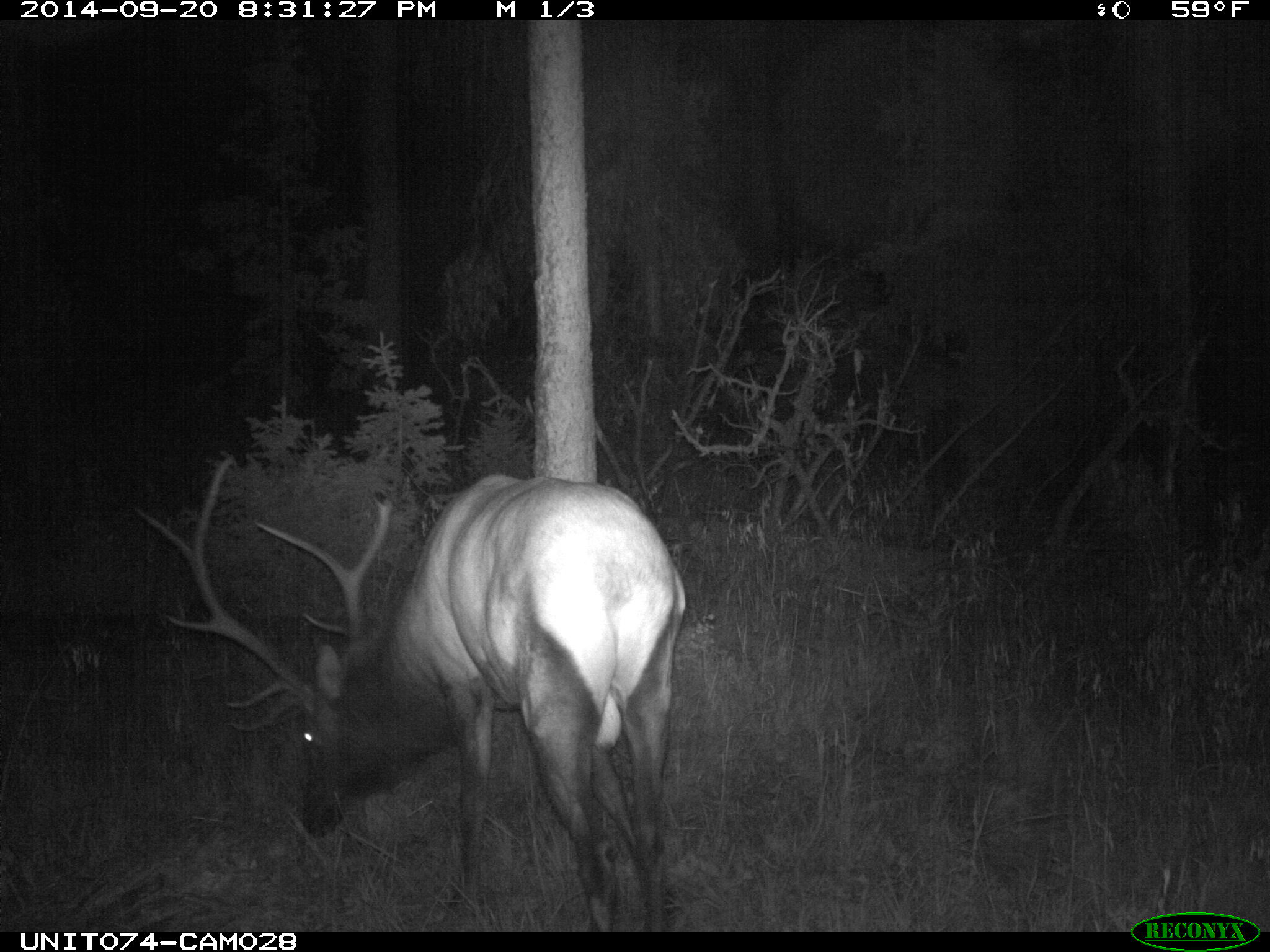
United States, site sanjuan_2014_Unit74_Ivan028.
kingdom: Animalia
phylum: Chordata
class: Mammalia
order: Artiodactyla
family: Cervidae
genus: Cervus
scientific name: Cervus elaphus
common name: red deer